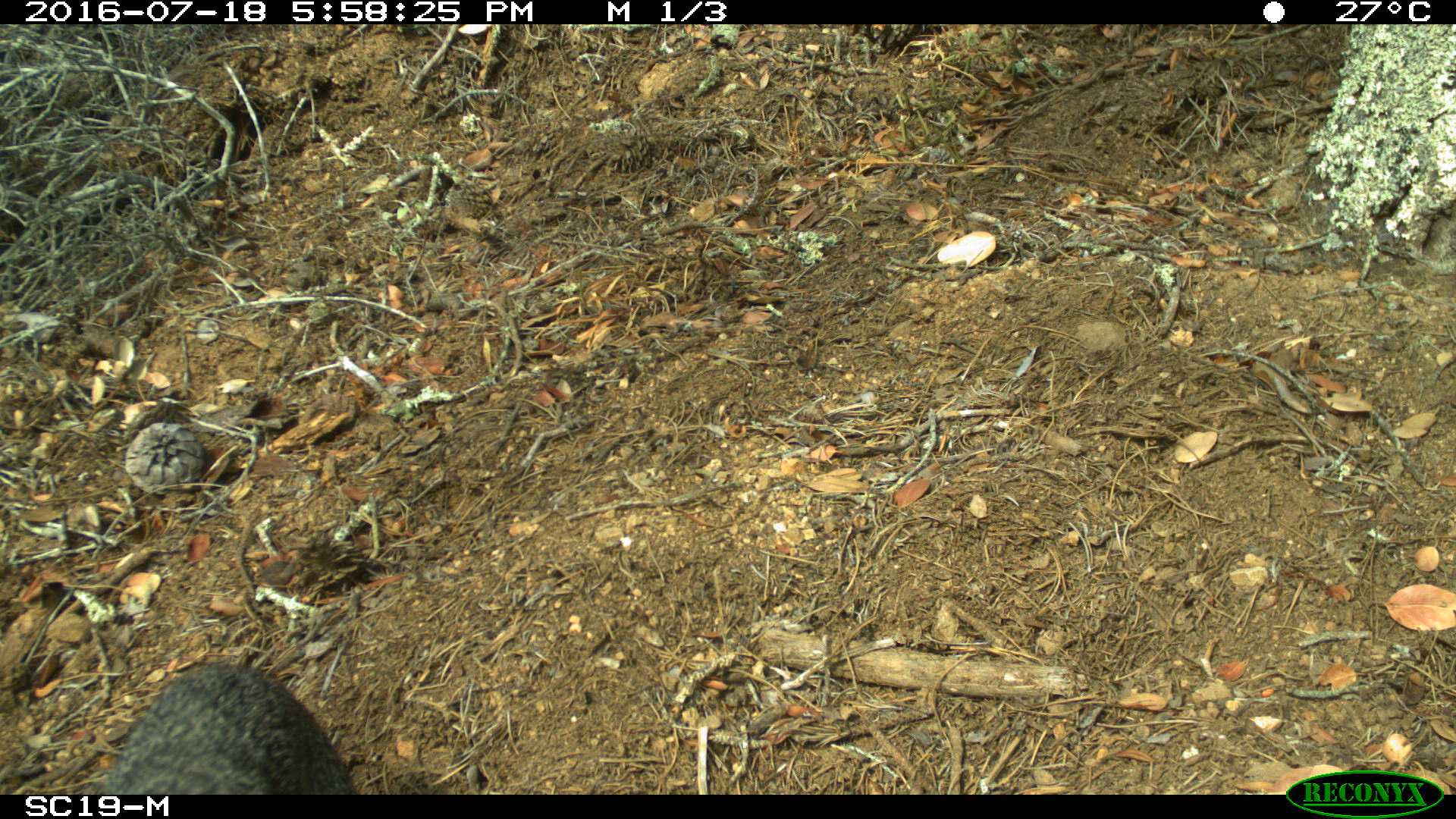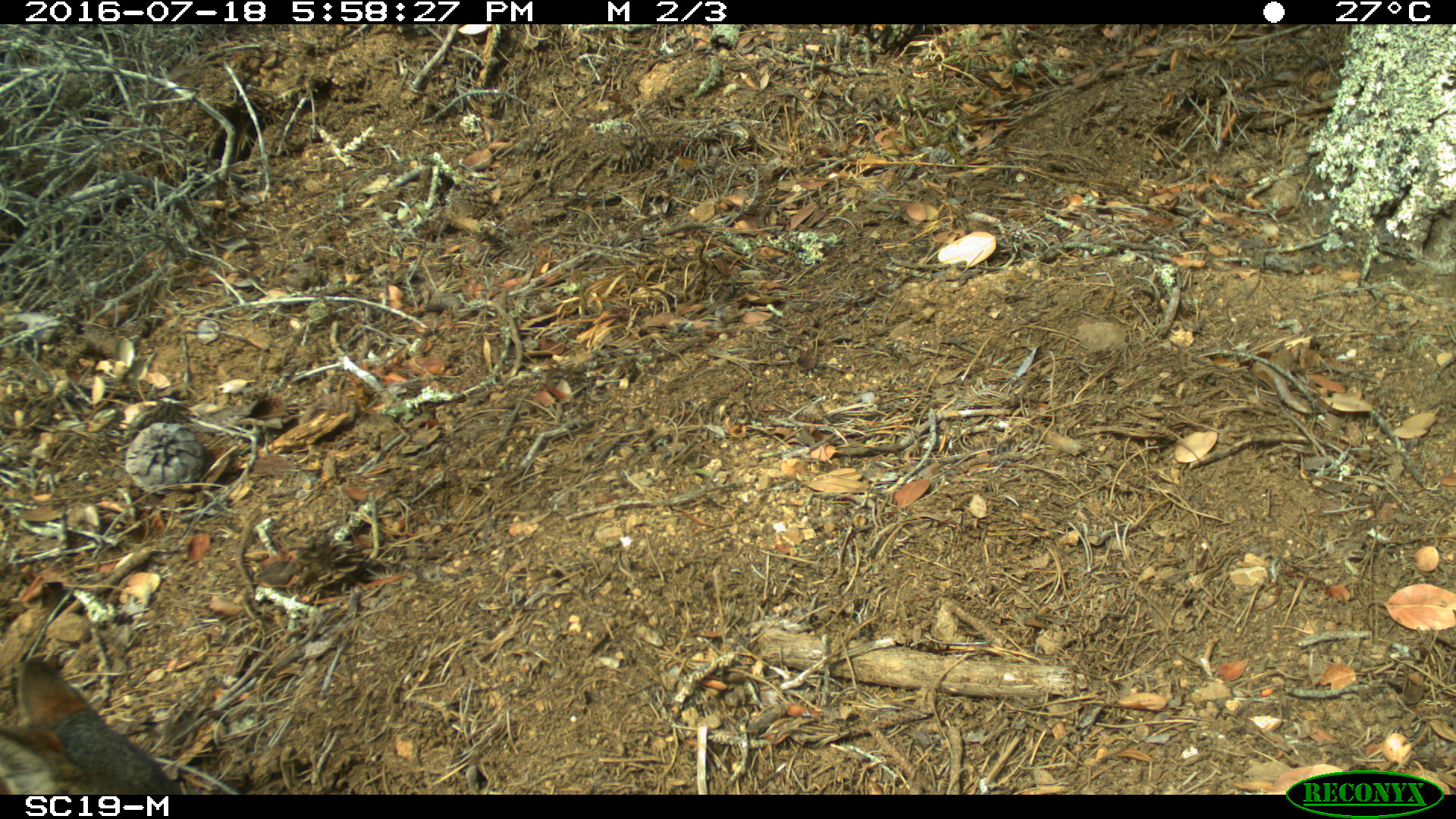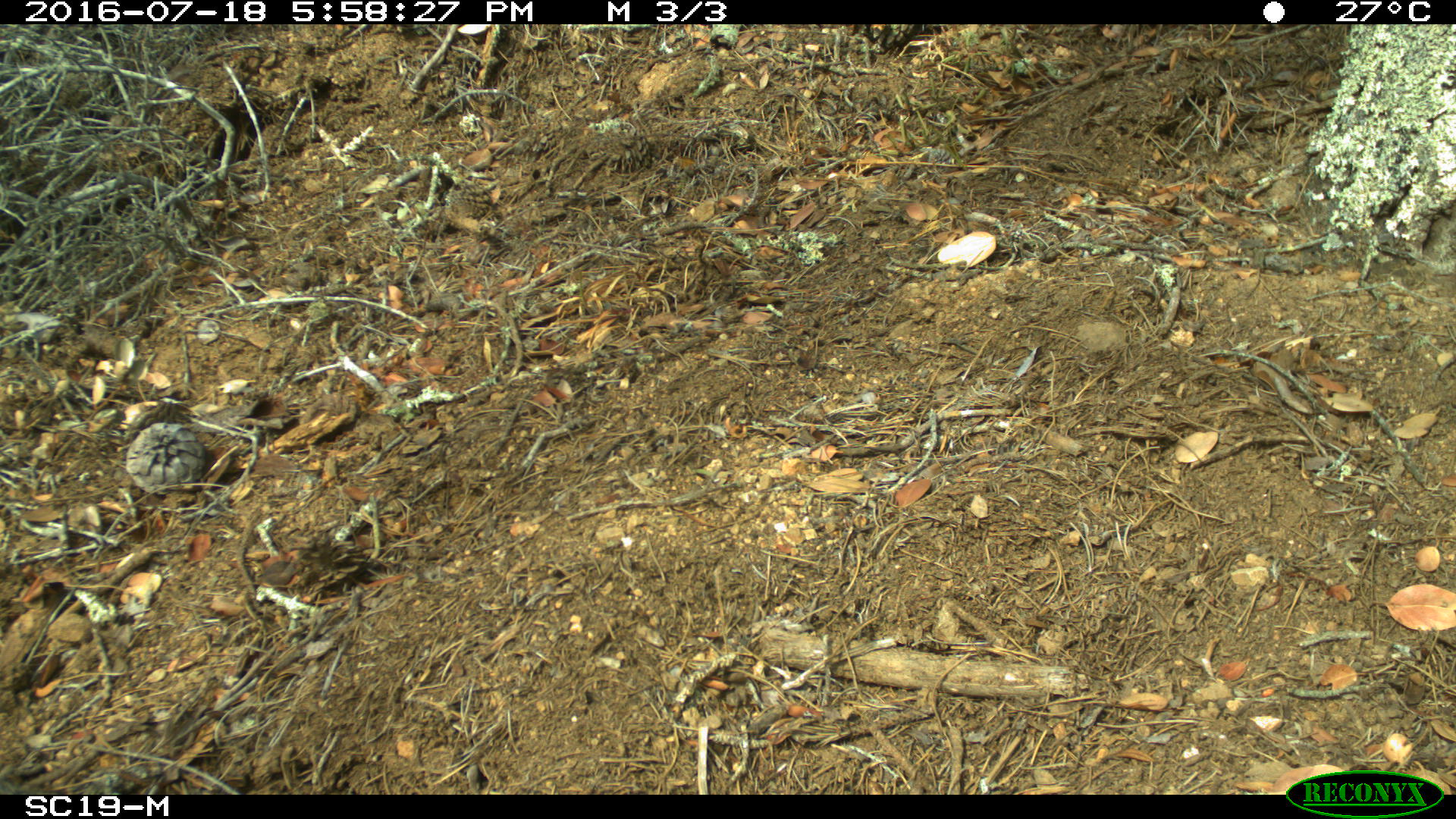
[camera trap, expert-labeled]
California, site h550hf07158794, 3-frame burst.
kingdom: Animalia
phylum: Chordata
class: Mammalia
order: Carnivora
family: Canidae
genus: Urocyon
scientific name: Urocyon littoralis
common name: island fox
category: fox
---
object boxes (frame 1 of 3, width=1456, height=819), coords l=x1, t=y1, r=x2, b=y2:
fox: l=100, t=664, r=356, b=793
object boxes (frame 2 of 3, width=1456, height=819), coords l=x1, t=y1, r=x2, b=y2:
fox: l=0, t=654, r=180, b=794